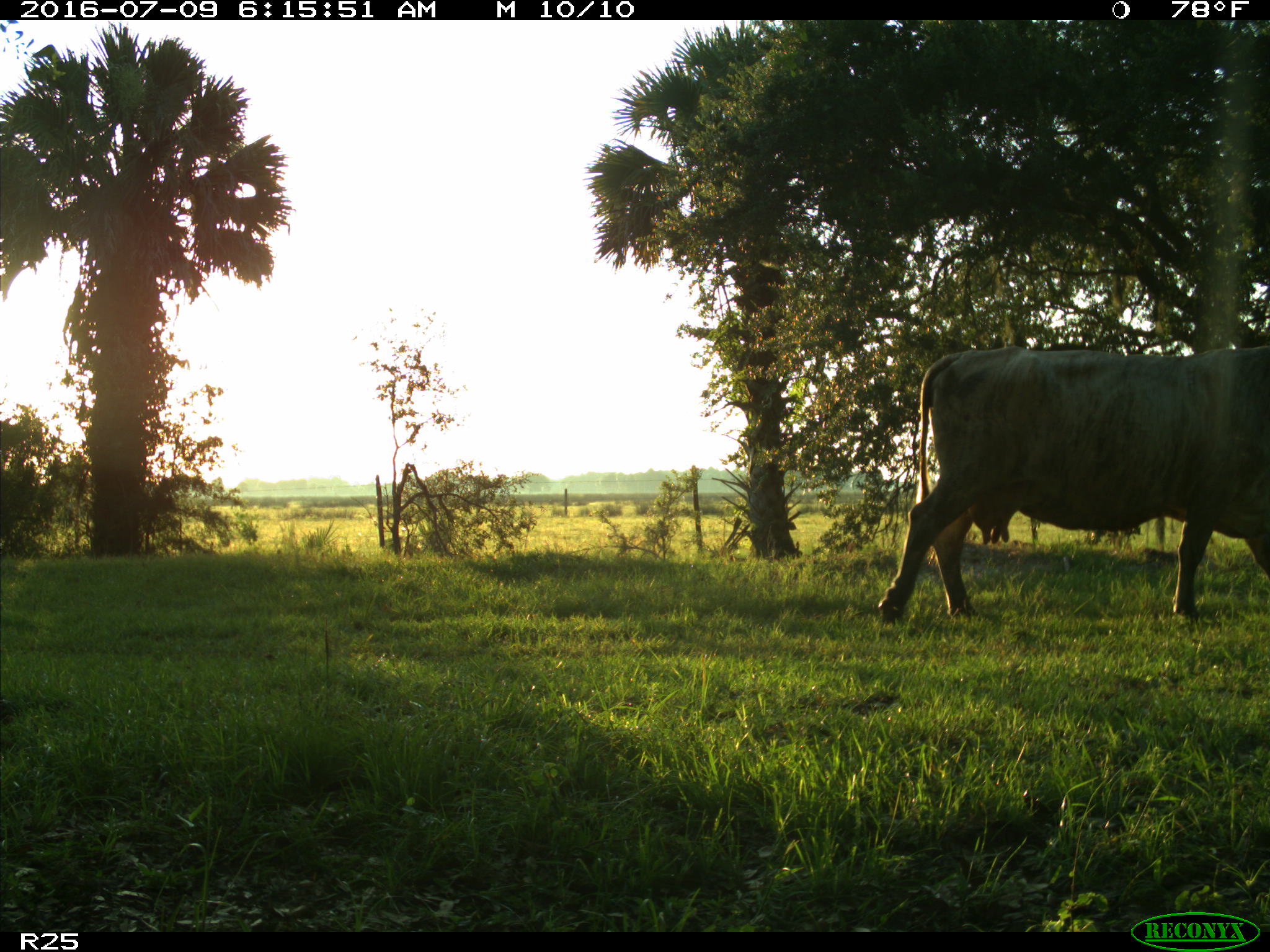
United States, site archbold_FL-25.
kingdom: Animalia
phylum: Chordata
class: Mammalia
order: Artiodactyla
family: Bovidae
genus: Bos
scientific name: Bos taurus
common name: domestic cow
Bos taurus (domestic cow).